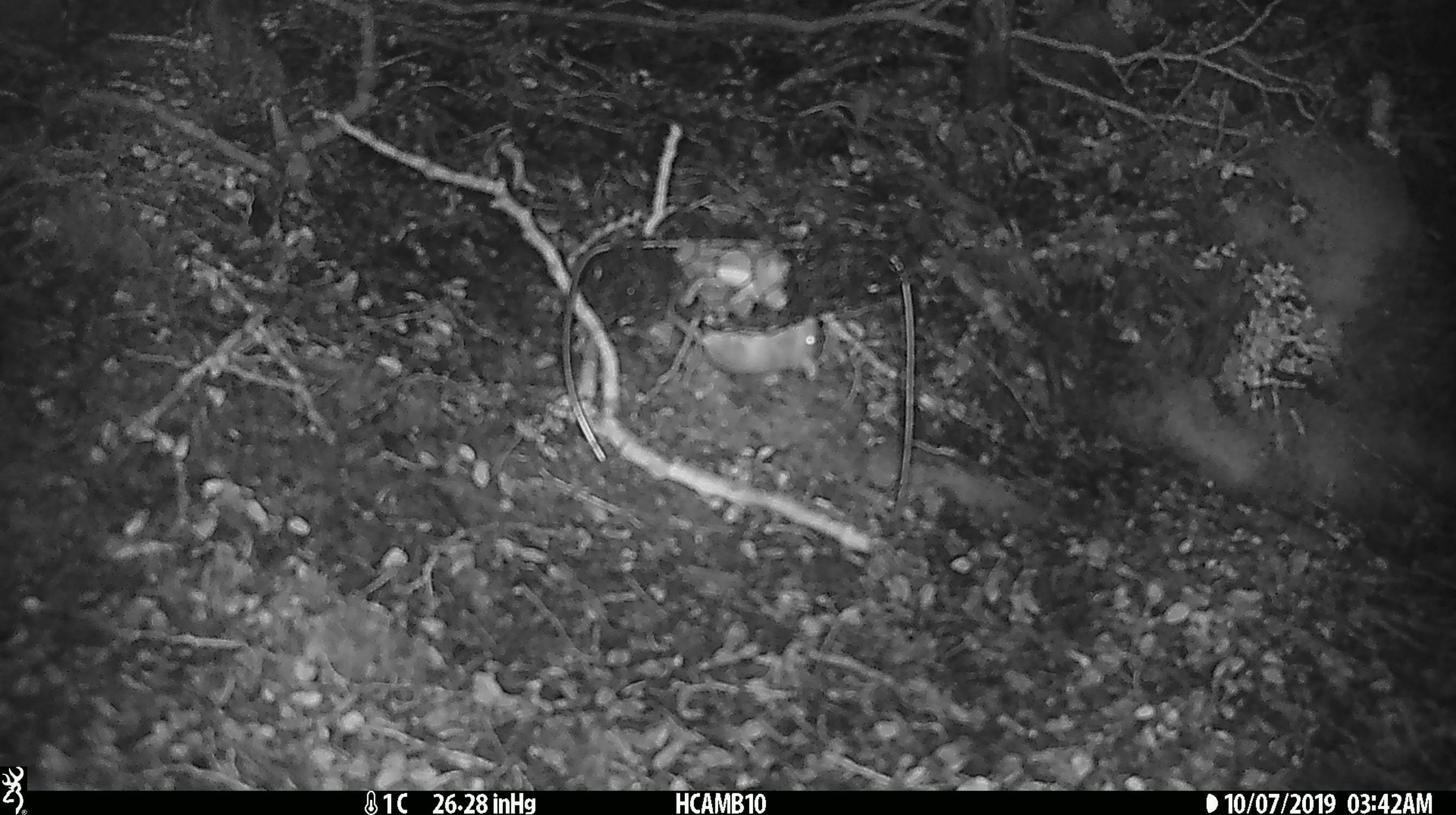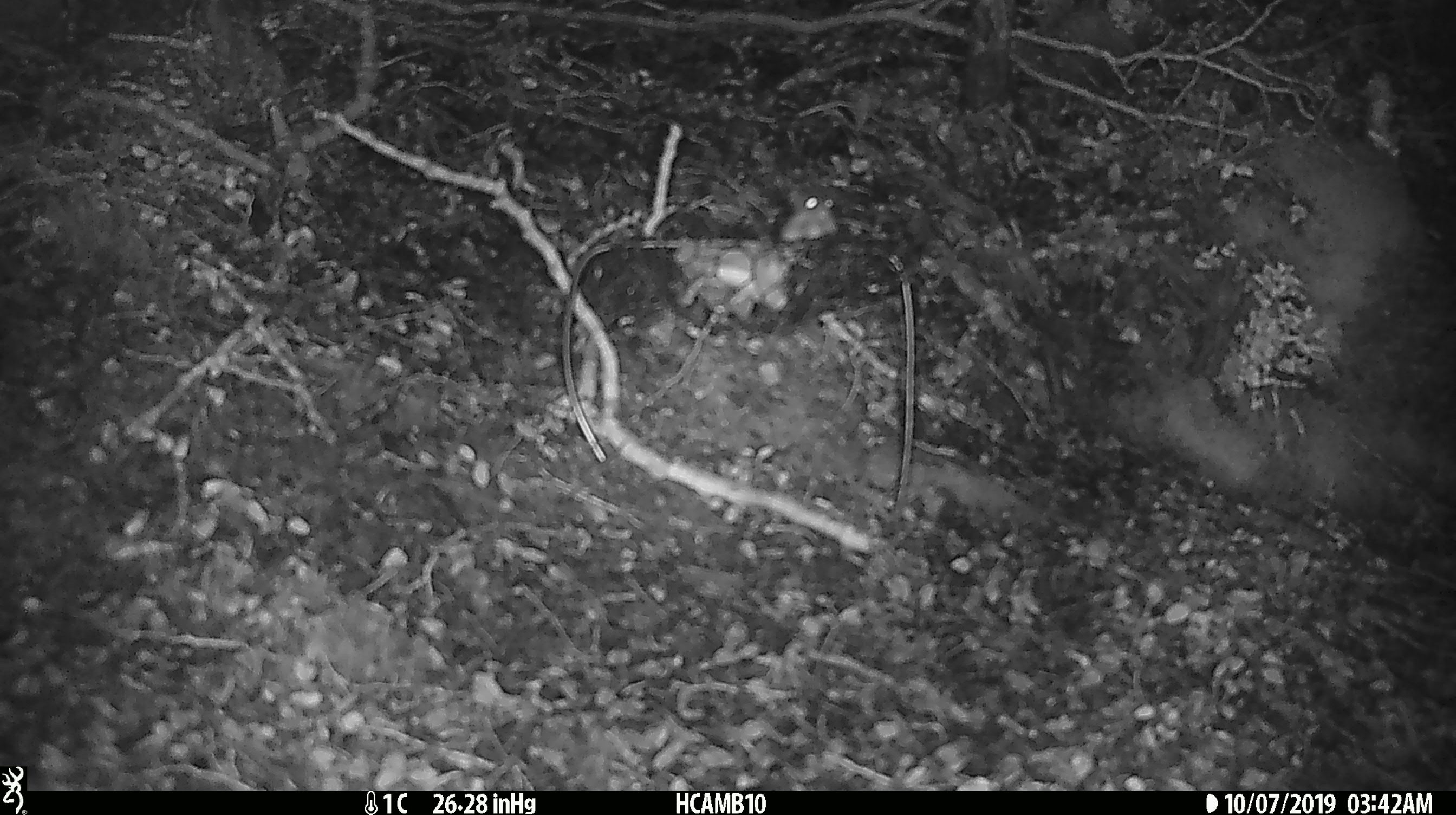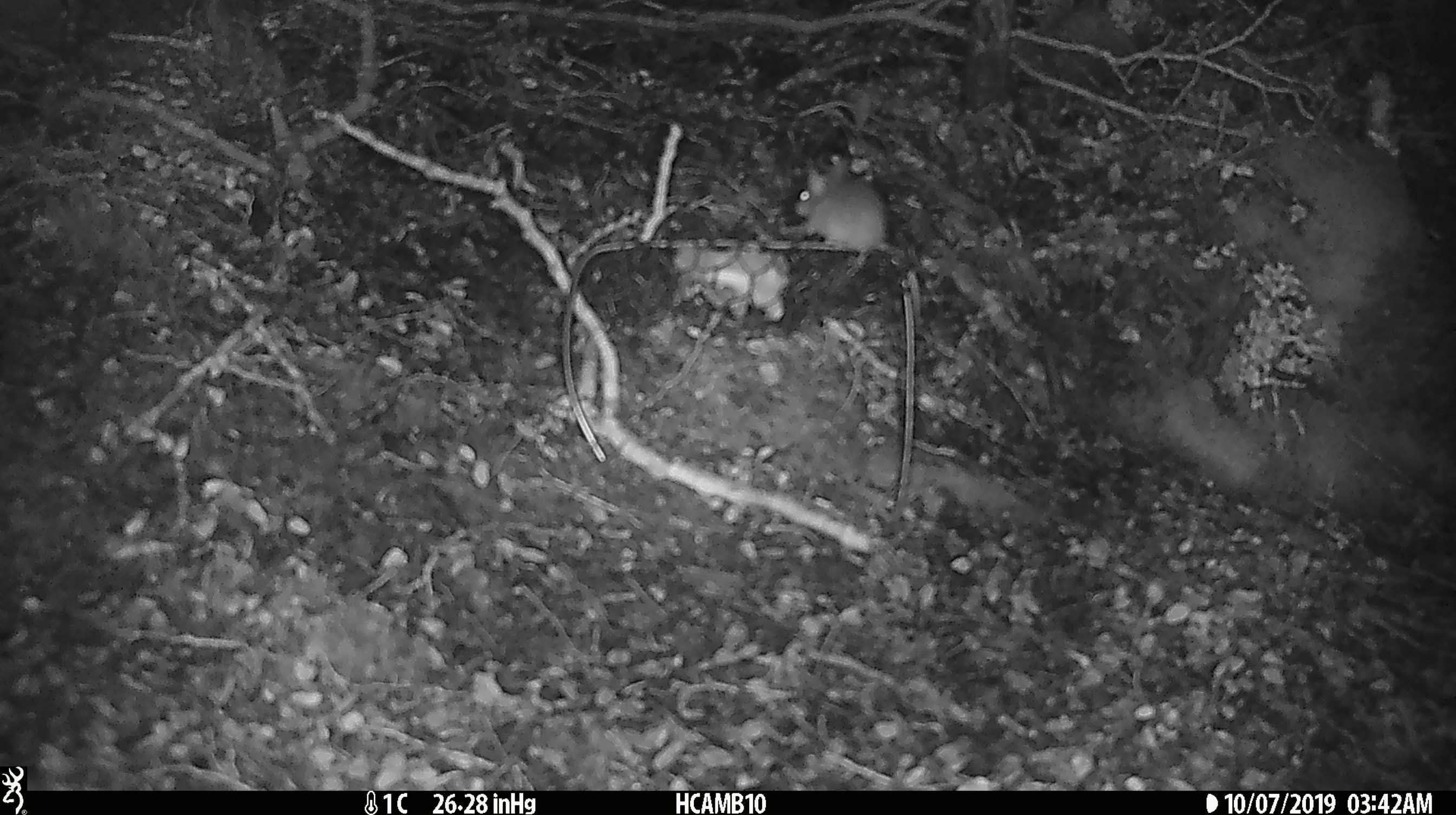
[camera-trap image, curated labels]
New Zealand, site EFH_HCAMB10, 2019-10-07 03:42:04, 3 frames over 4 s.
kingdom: Animalia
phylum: Chordata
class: Mammalia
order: Rodentia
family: Muridae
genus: Mus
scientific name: Mus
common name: mouse